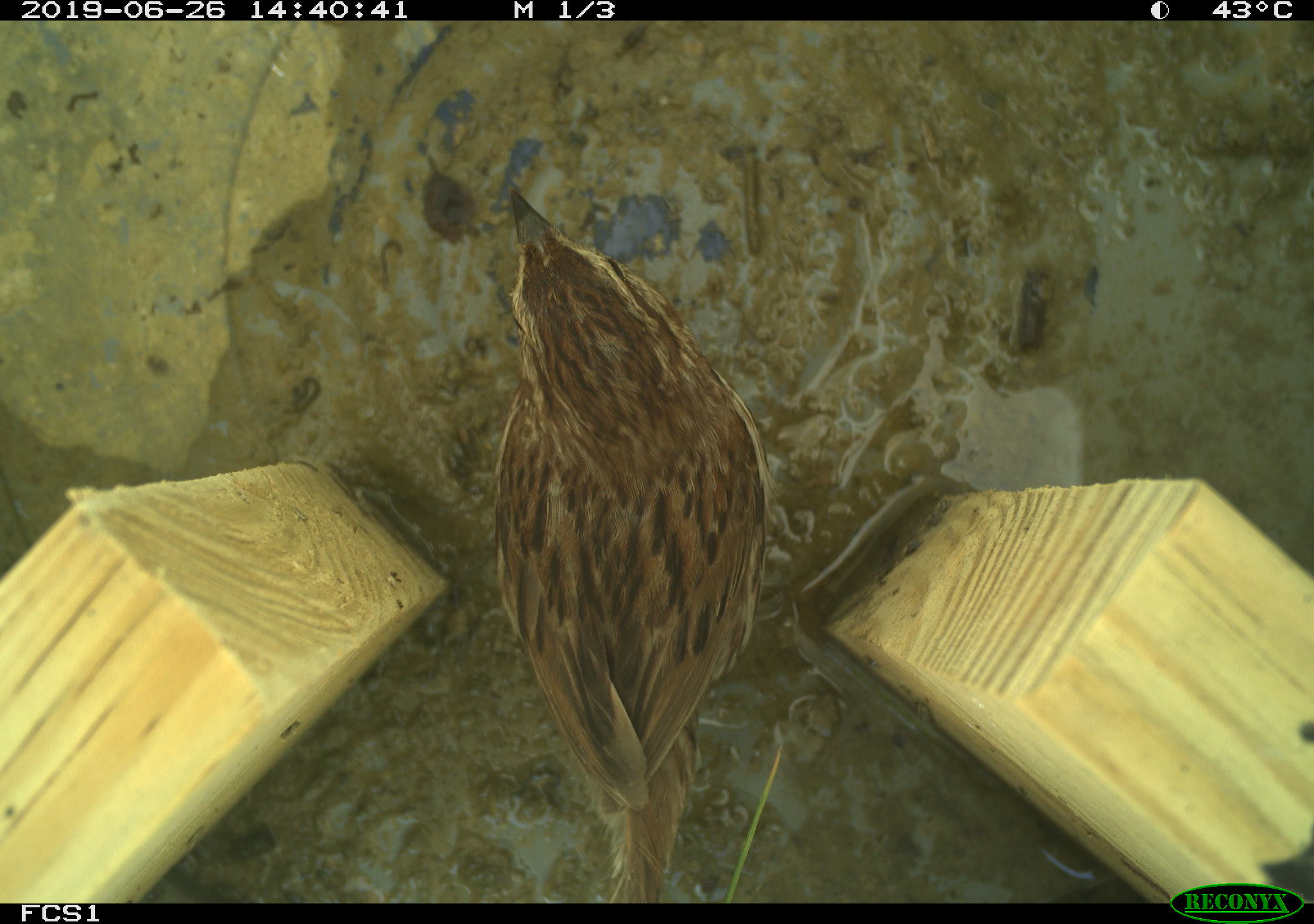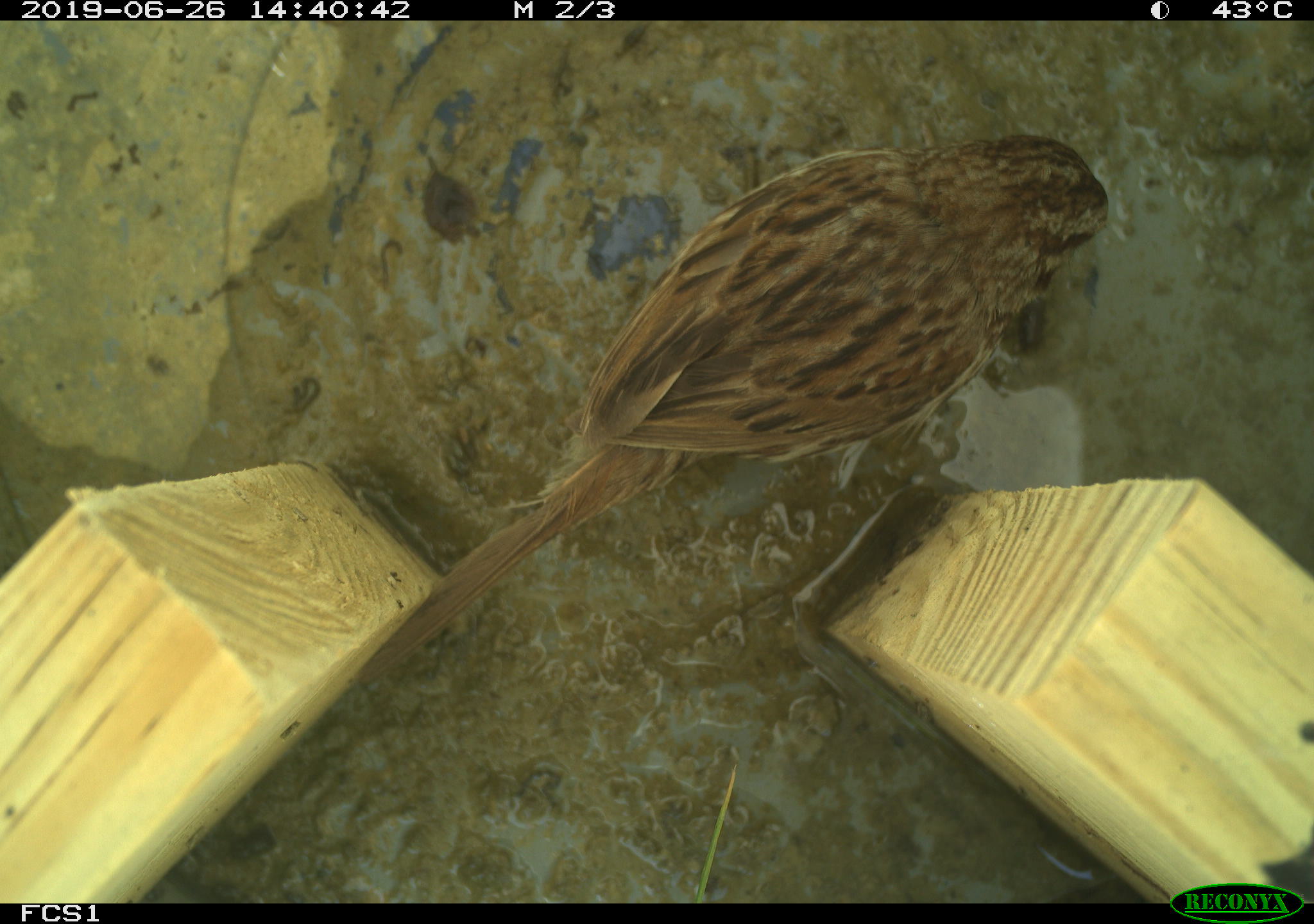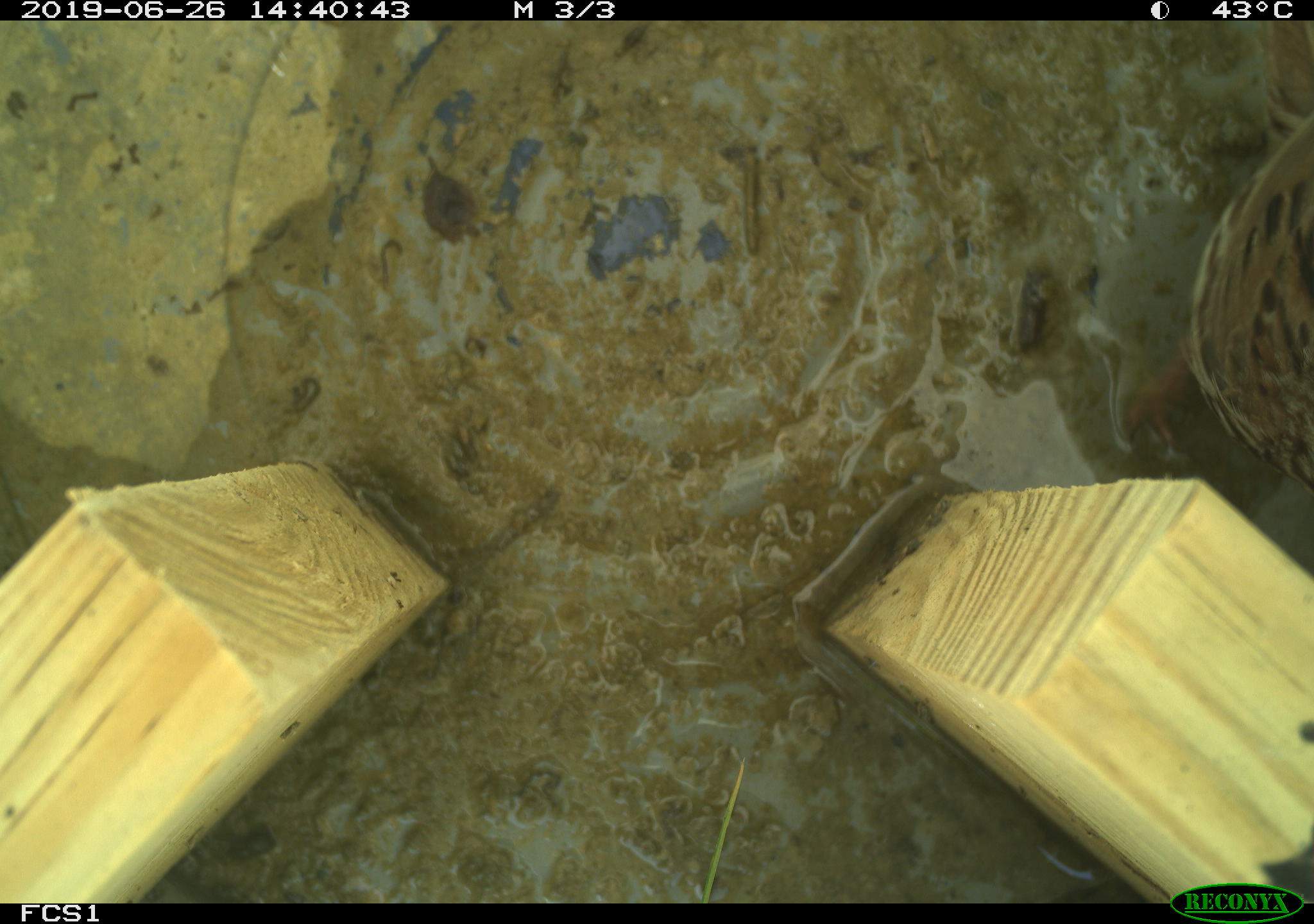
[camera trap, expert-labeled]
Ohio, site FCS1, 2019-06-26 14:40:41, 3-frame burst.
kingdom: Animalia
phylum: Chordata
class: Aves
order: Passeriformes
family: Passerellidae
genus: Melospiza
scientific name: Melospiza melodia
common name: song sparrow